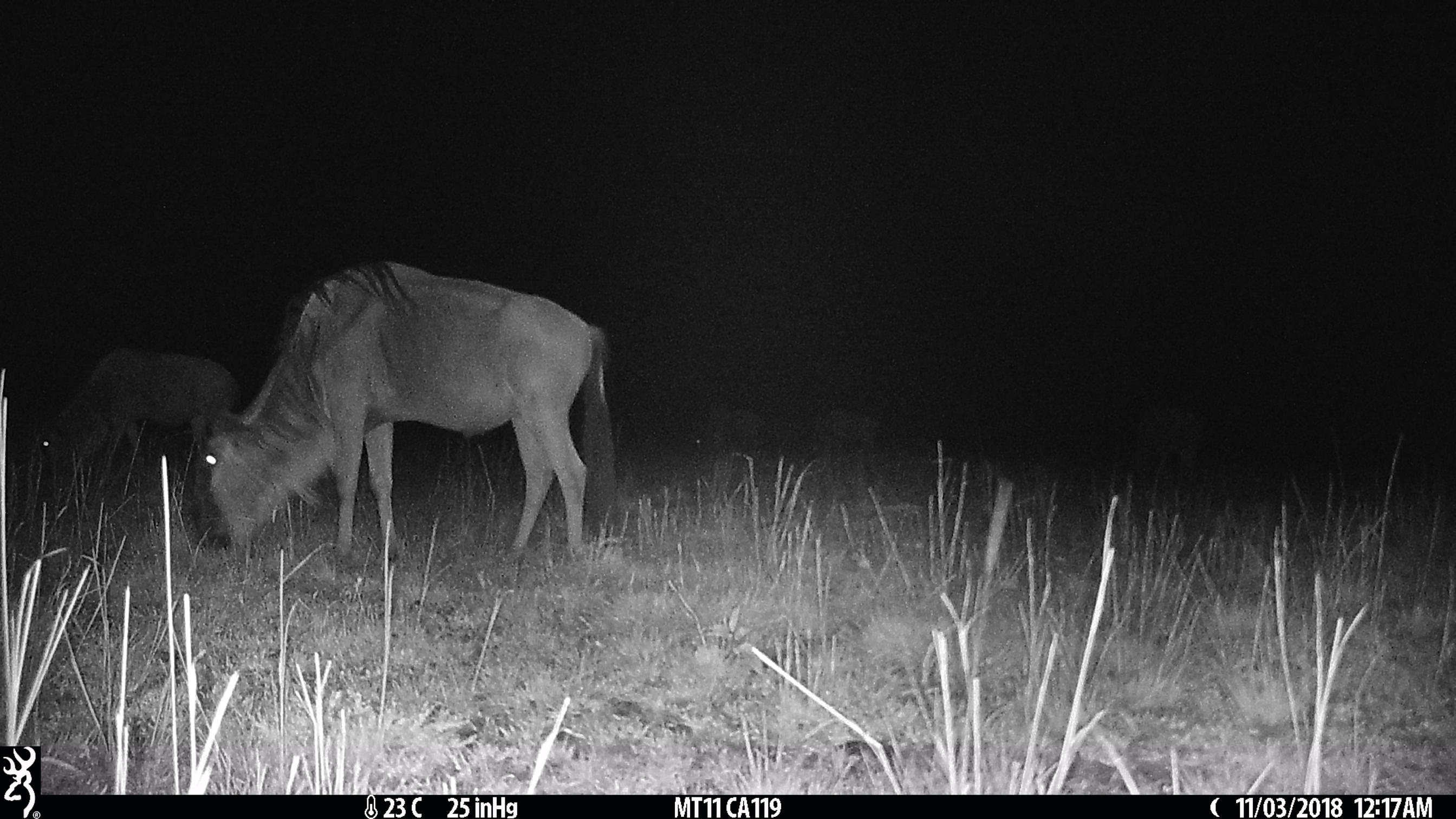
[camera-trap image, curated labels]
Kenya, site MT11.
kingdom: Animalia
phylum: Chordata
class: Mammalia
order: Artiodactyla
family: Bovidae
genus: Connochaetes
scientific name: Connochaetes taurinus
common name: blue wildebeest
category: wildebeest